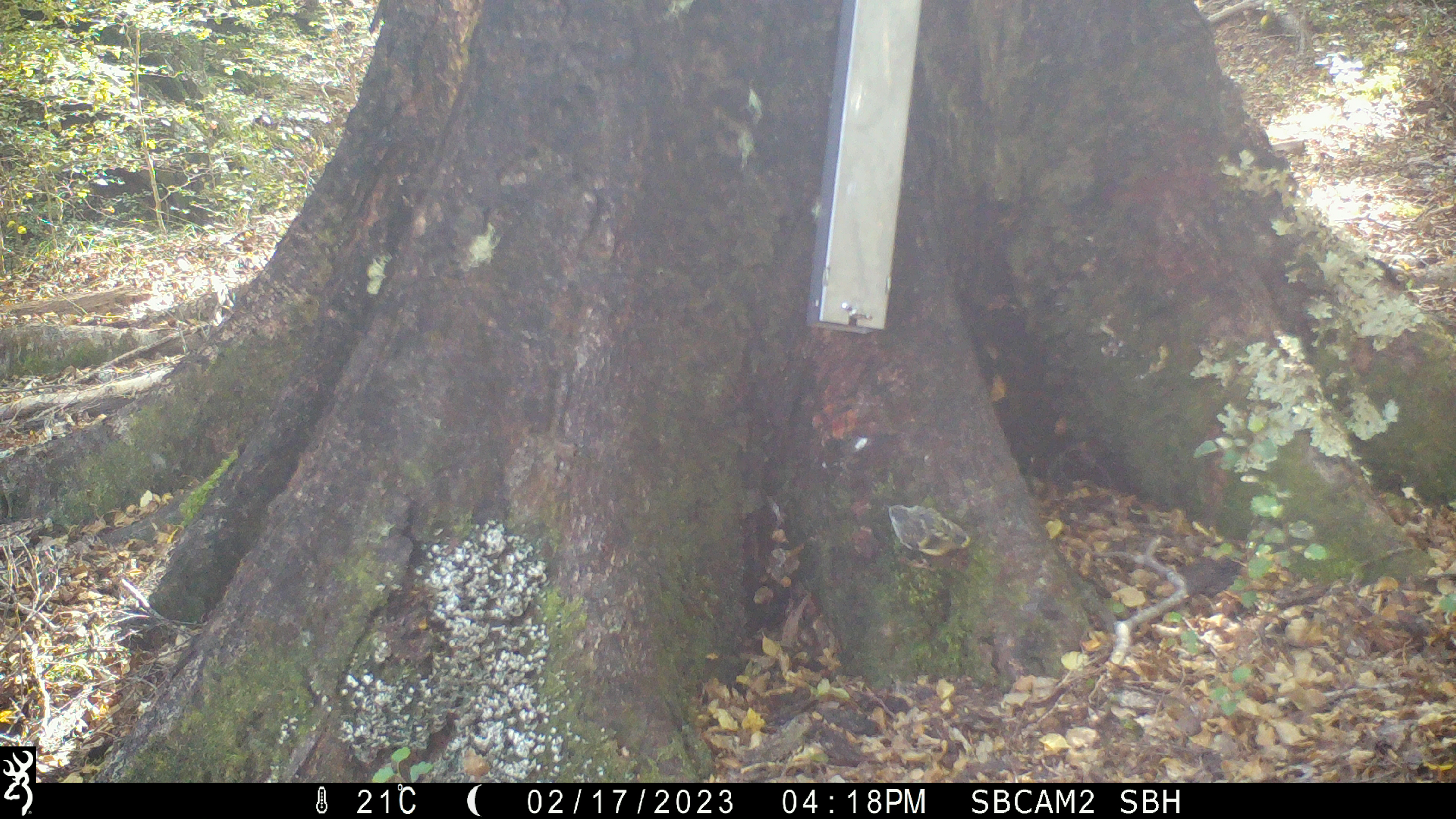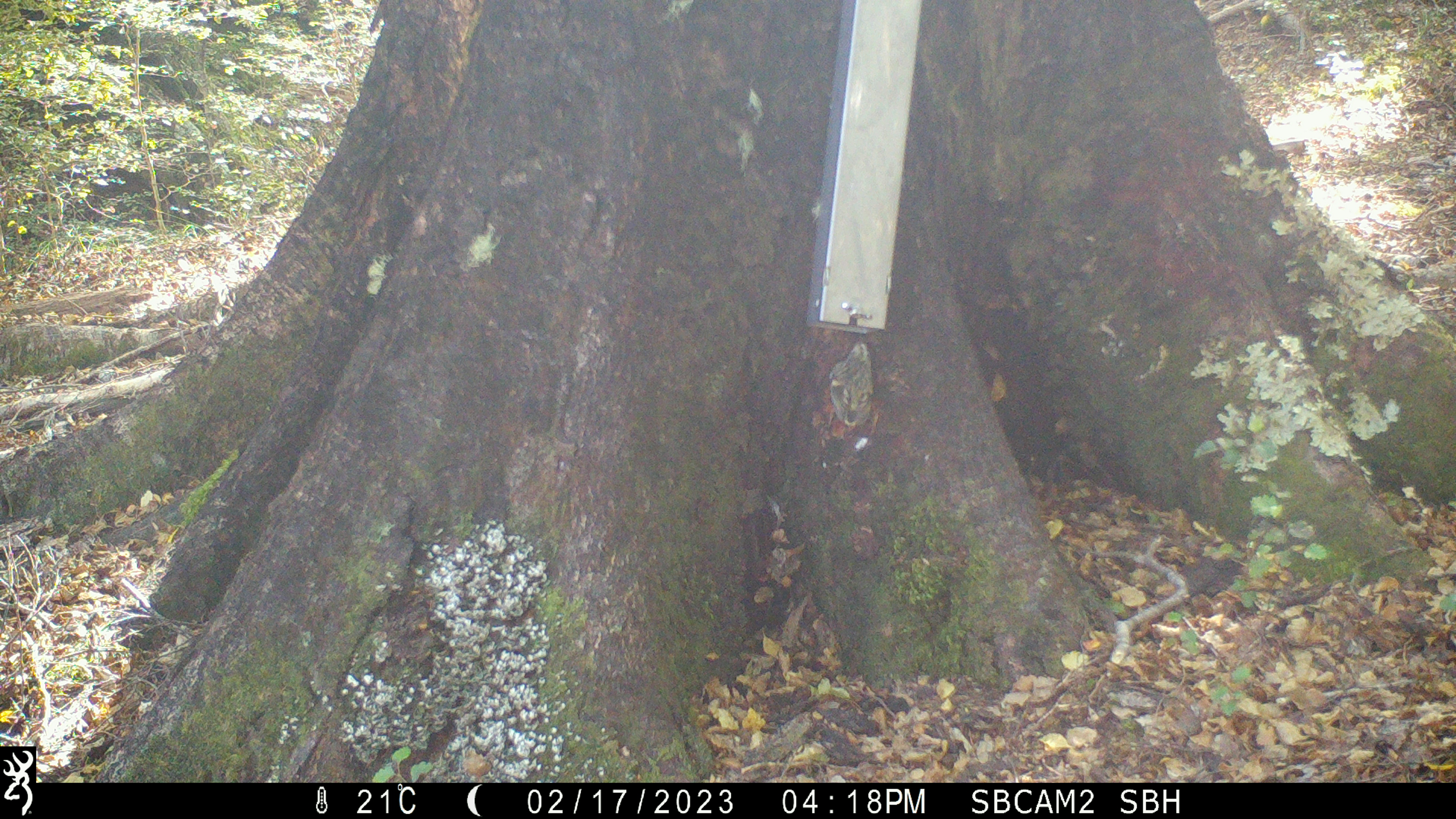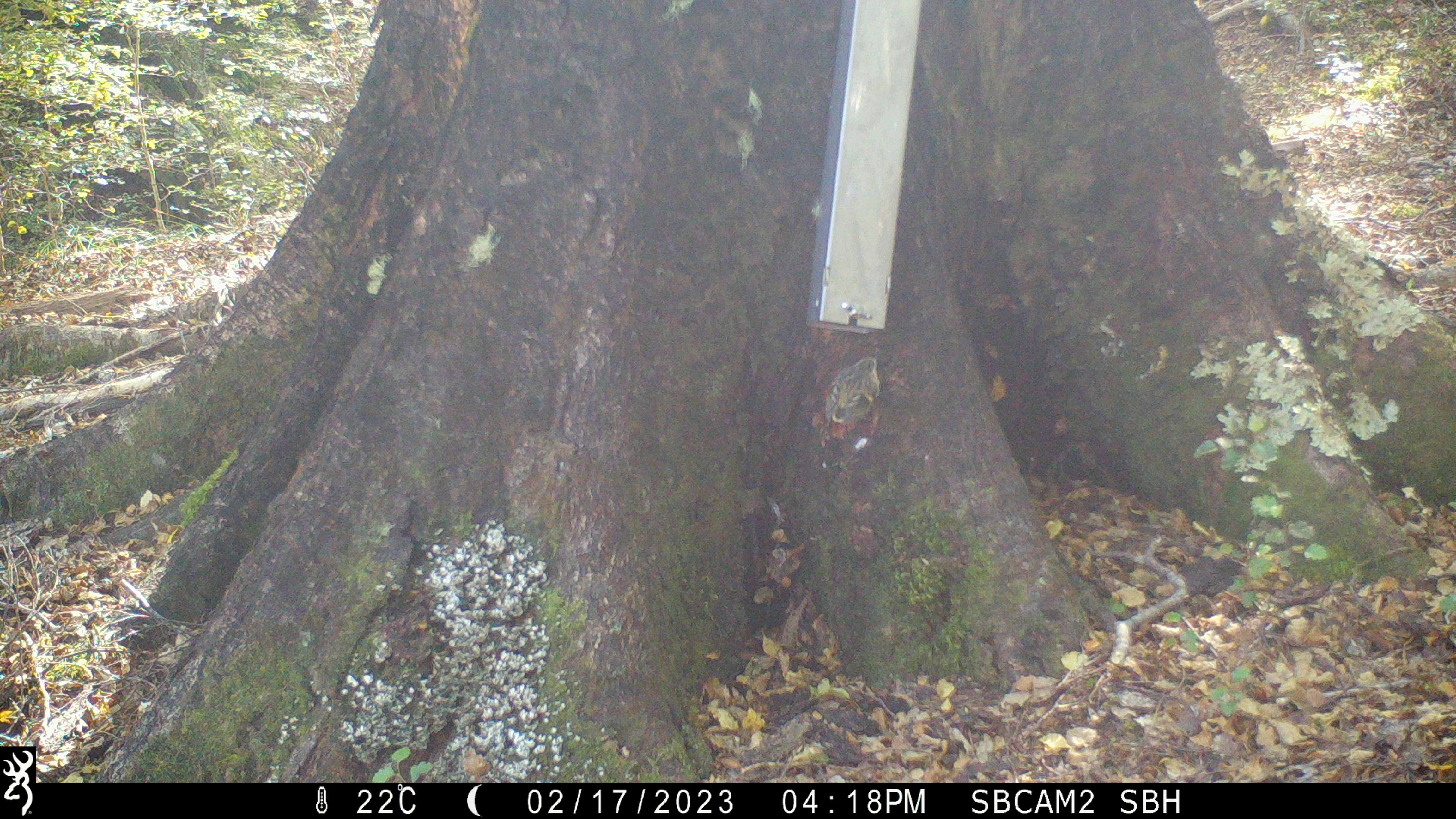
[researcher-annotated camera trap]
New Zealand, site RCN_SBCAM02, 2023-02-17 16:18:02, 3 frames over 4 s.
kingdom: Animalia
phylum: Chordata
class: Aves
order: Passeriformes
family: Acanthisittidae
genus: Acanthisitta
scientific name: Acanthisitta chloris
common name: rifleman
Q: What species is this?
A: Rifleman (Acanthisitta chloris).